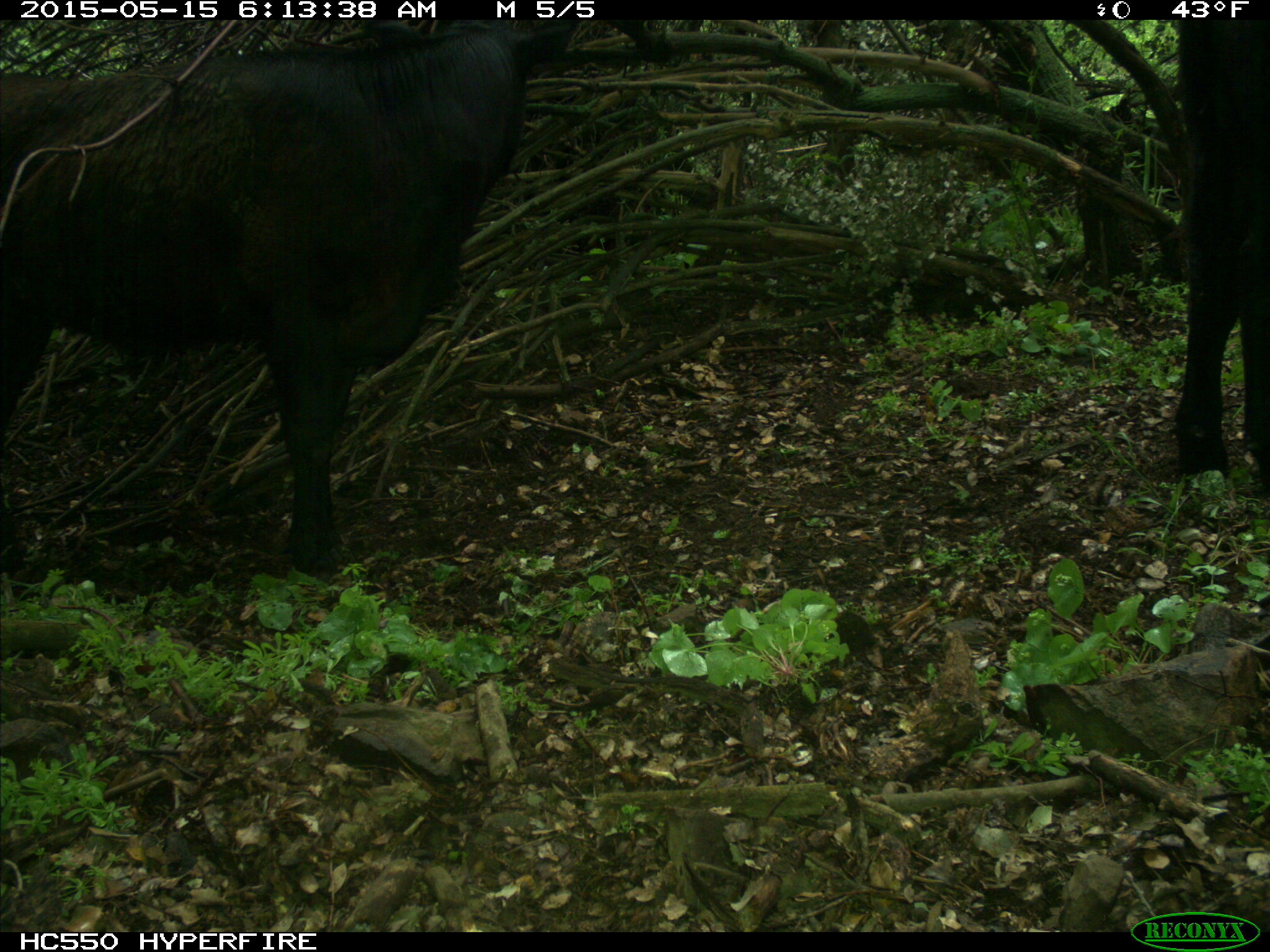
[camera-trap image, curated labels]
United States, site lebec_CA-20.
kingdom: Animalia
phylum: Chordata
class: Mammalia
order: Artiodactyla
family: Bovidae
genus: Bos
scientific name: Bos taurus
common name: domestic cow